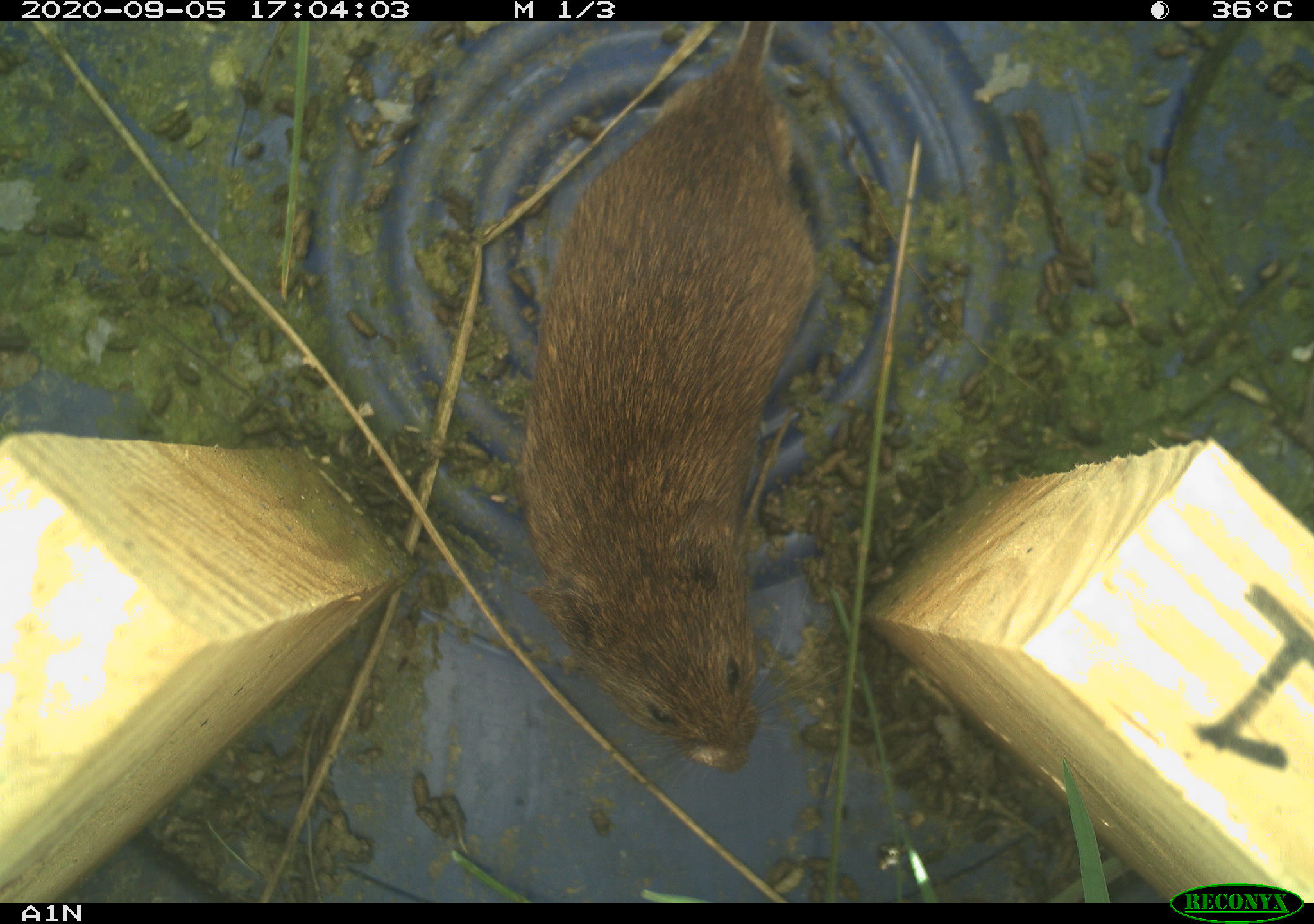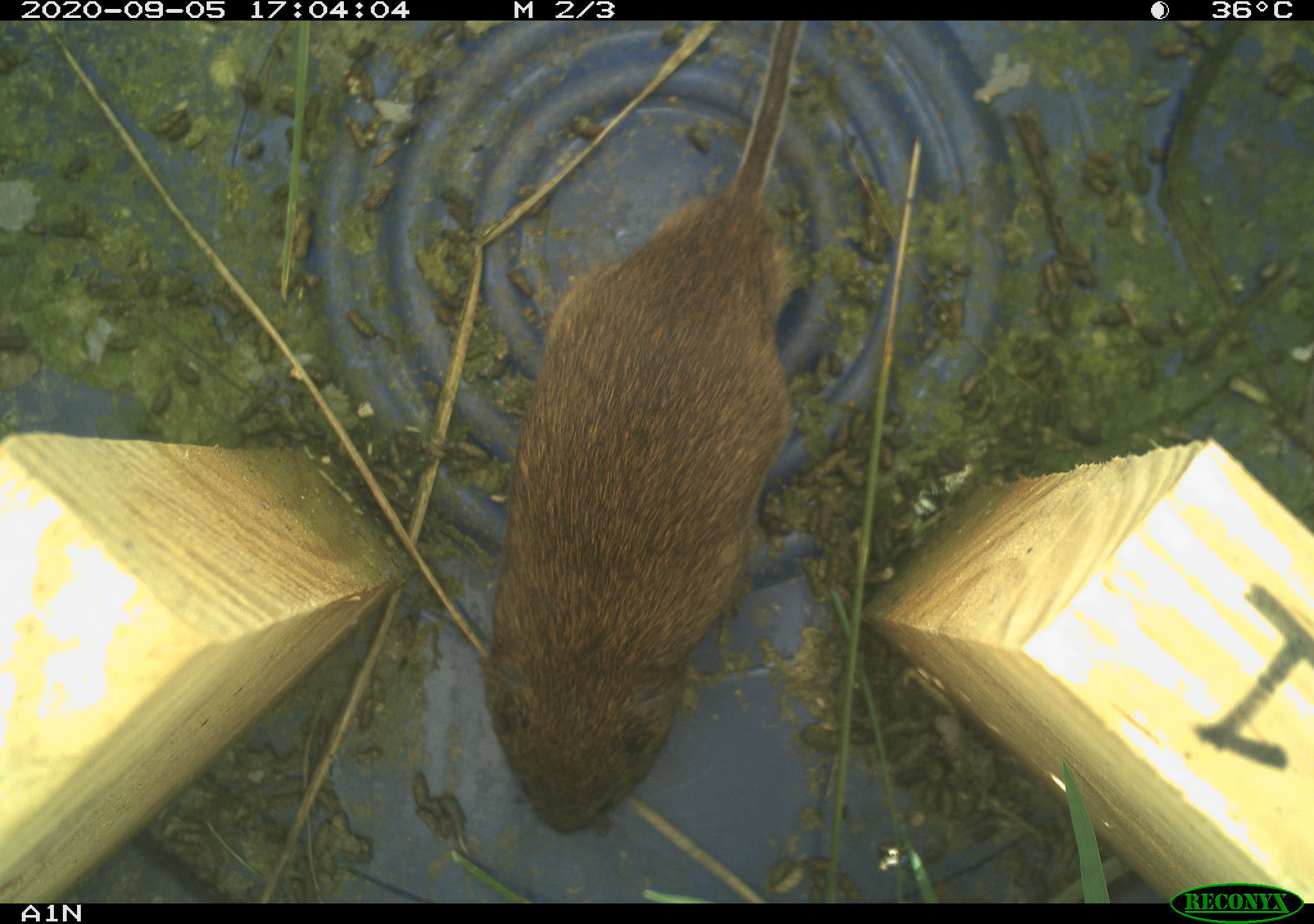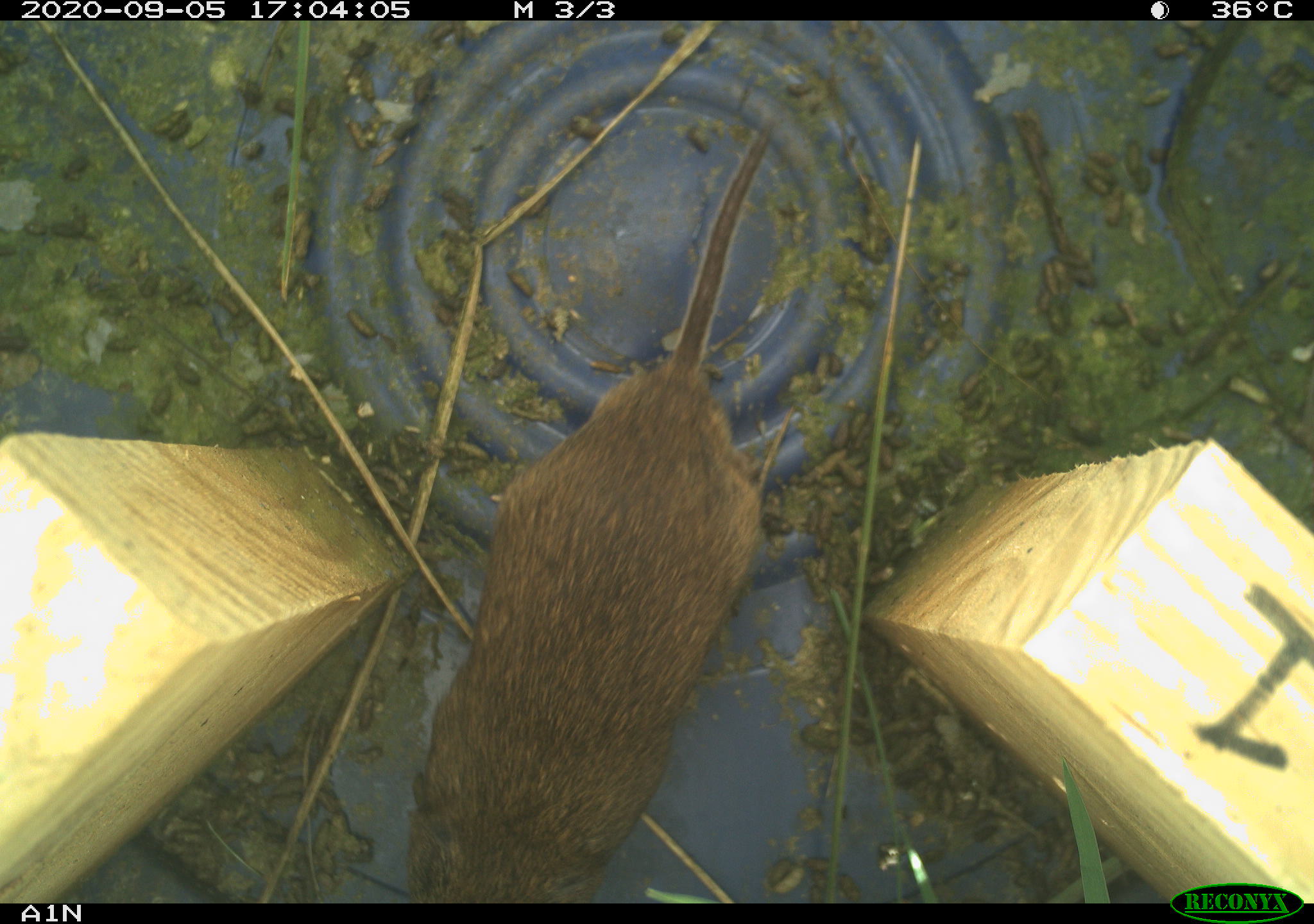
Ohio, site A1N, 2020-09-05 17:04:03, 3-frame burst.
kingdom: Animalia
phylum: Chordata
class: Mammalia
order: Rodentia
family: Cricetidae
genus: Microtus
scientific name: Microtus pennsylvanicus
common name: meadow vole